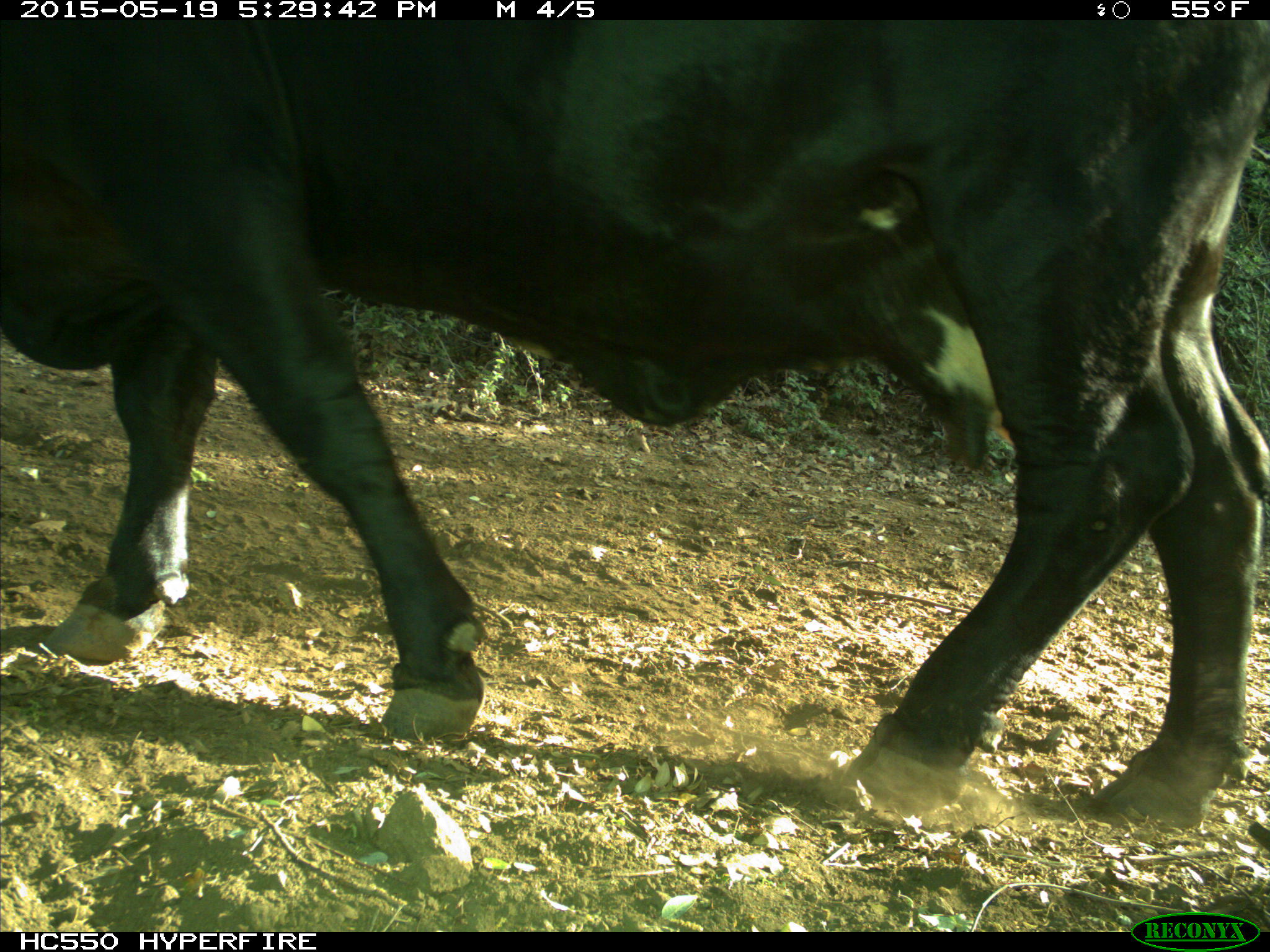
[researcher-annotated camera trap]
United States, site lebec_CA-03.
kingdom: Animalia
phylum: Chordata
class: Mammalia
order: Artiodactyla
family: Bovidae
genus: Bos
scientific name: Bos taurus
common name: domestic cow